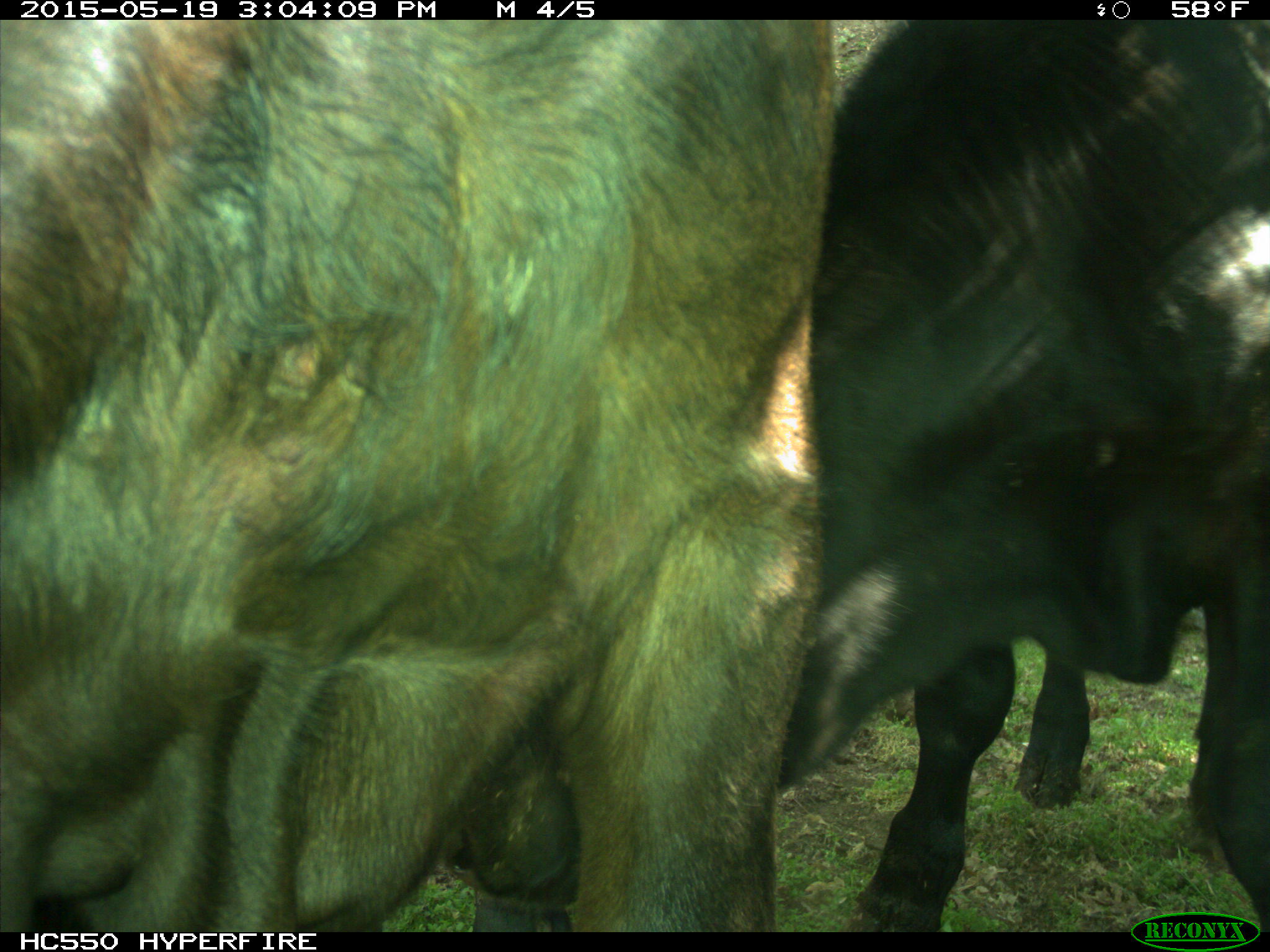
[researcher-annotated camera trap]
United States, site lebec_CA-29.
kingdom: Animalia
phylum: Chordata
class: Mammalia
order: Artiodactyla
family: Bovidae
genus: Bos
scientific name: Bos taurus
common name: domestic cow